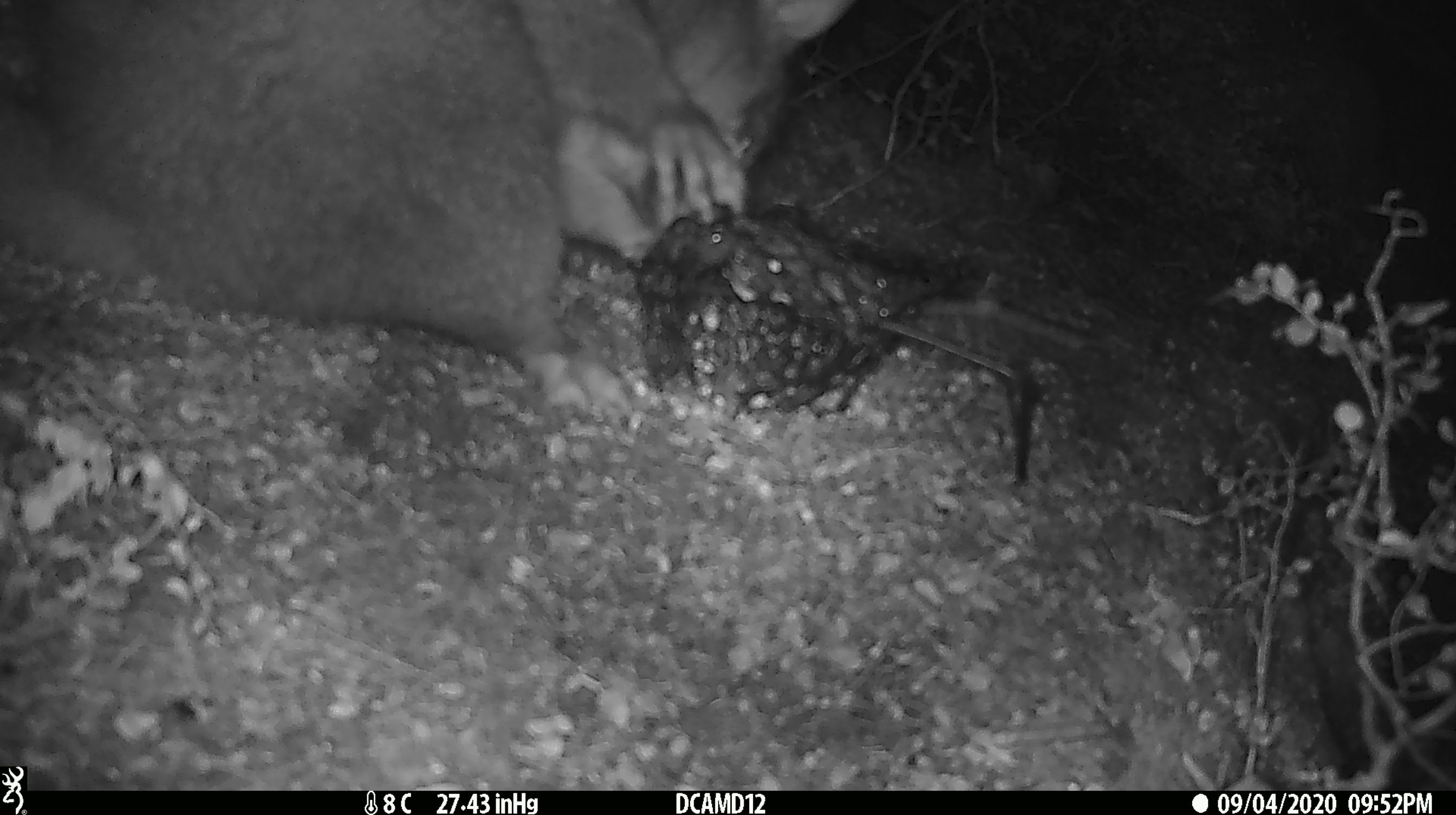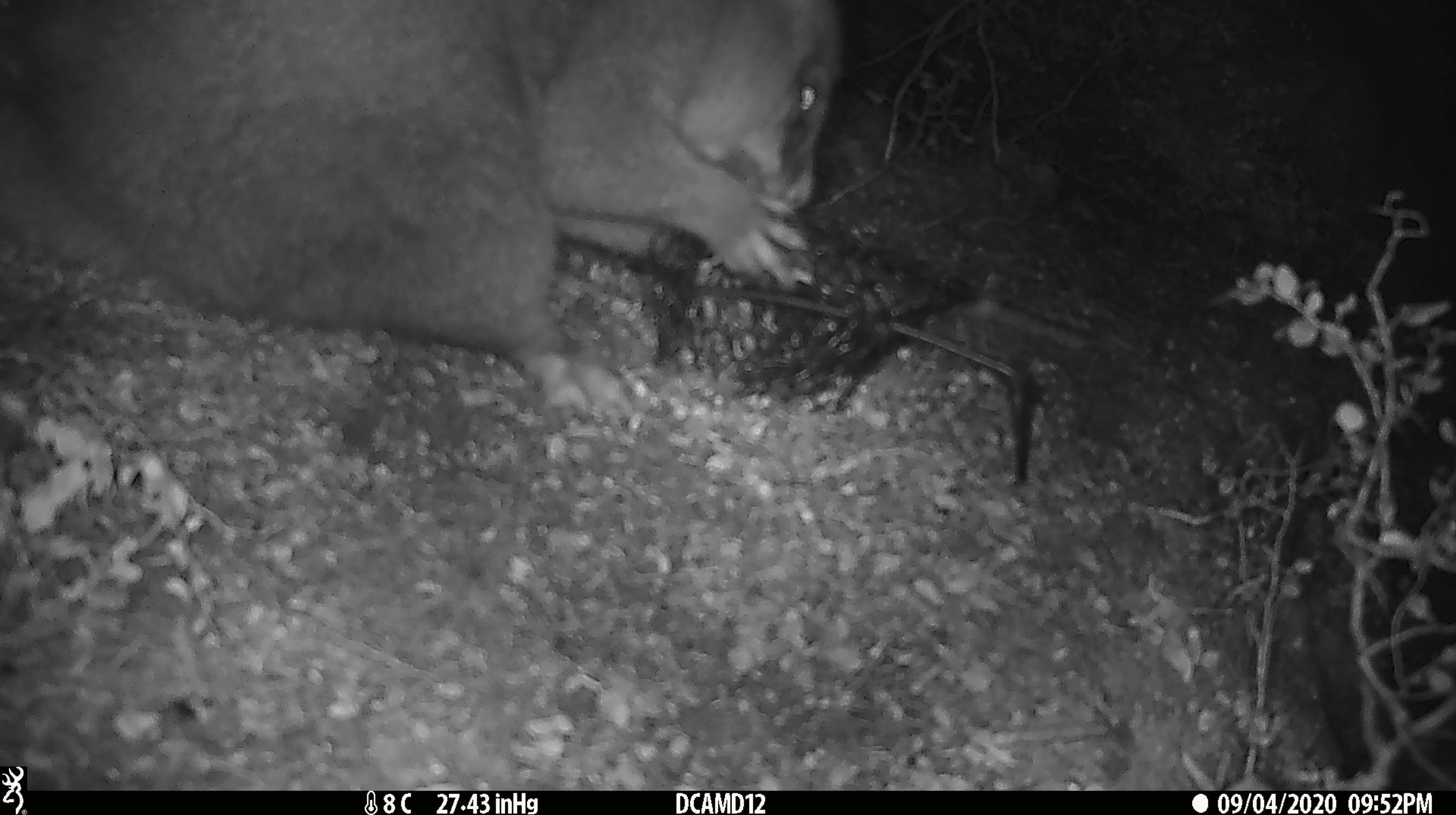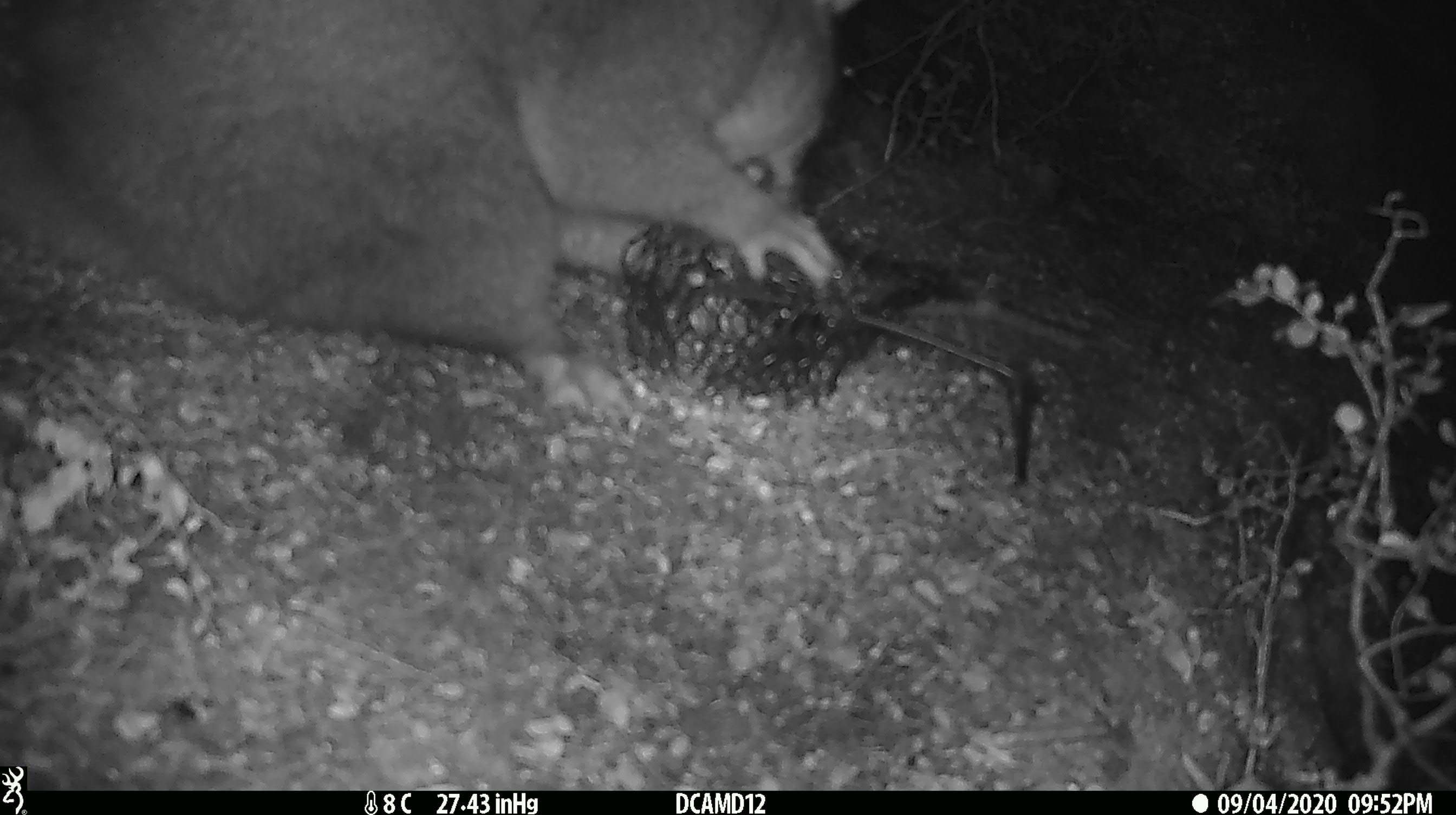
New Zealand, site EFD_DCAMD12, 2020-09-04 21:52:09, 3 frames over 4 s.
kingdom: Animalia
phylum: Chordata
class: Mammalia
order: Diprotodontia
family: Phalangeridae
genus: Trichosurus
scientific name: Trichosurus vulpecula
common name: common brushtail possum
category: possum